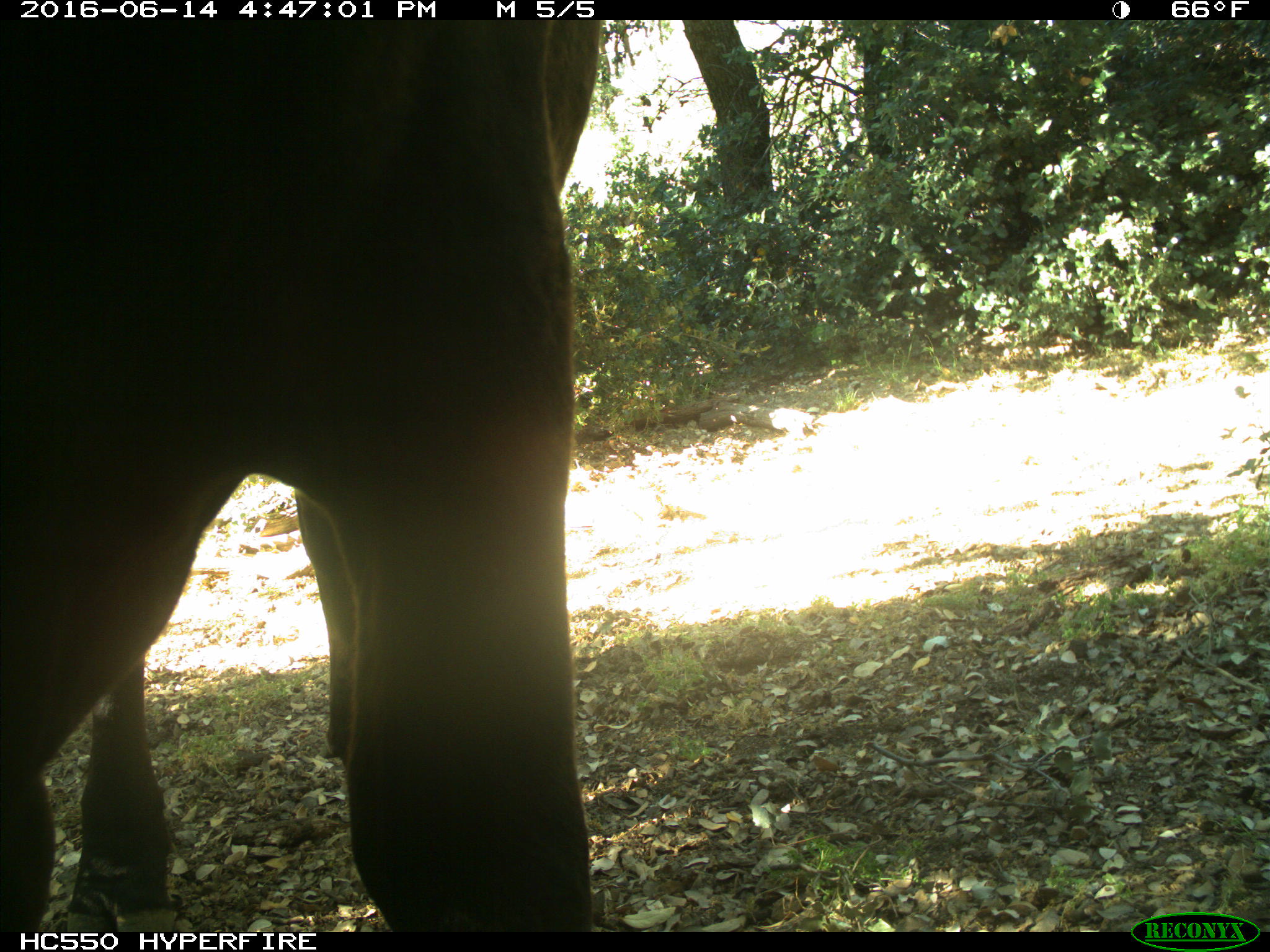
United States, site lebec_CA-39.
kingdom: Animalia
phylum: Chordata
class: Mammalia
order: Artiodactyla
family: Bovidae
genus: Bos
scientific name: Bos taurus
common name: domestic cow